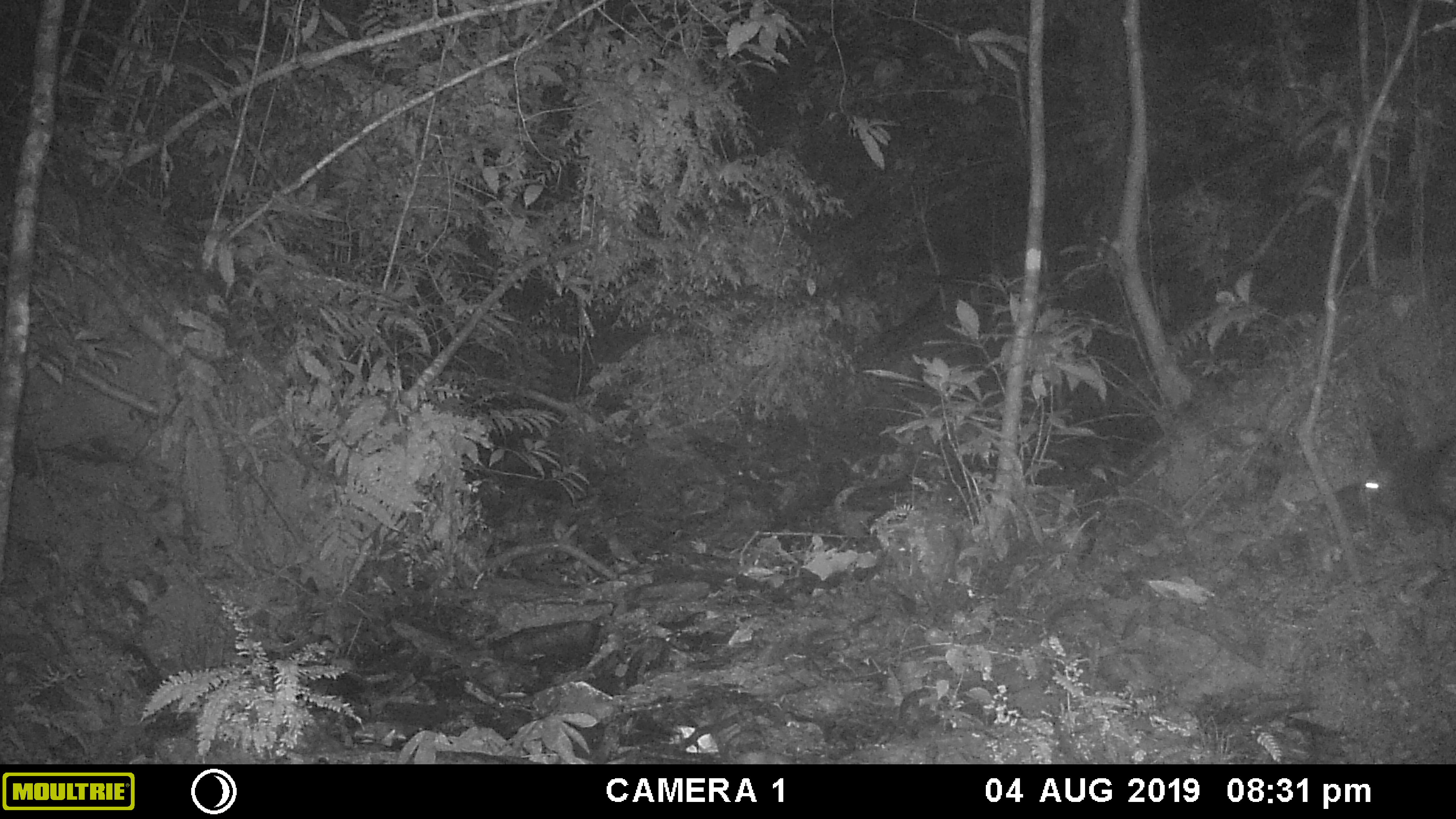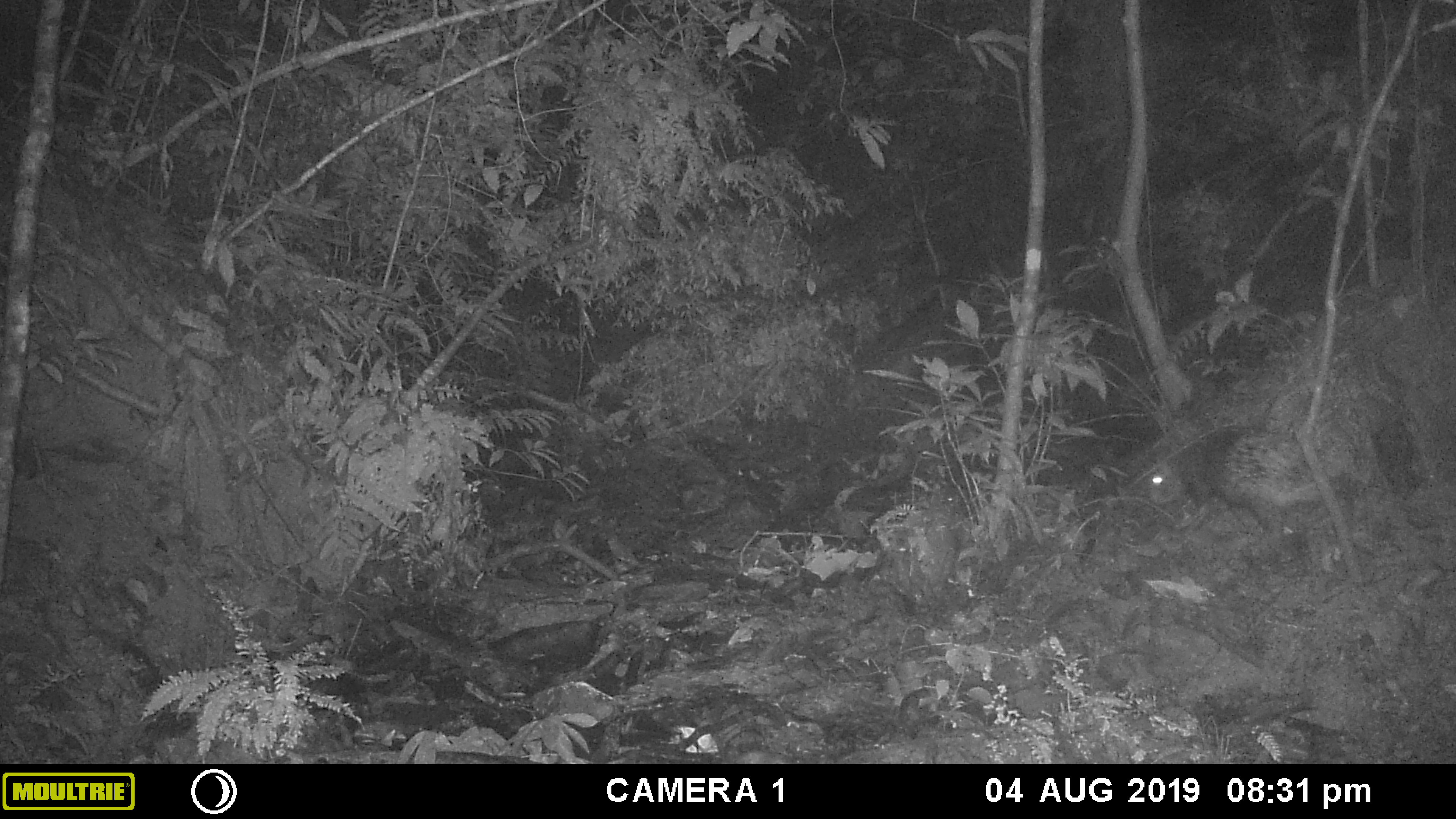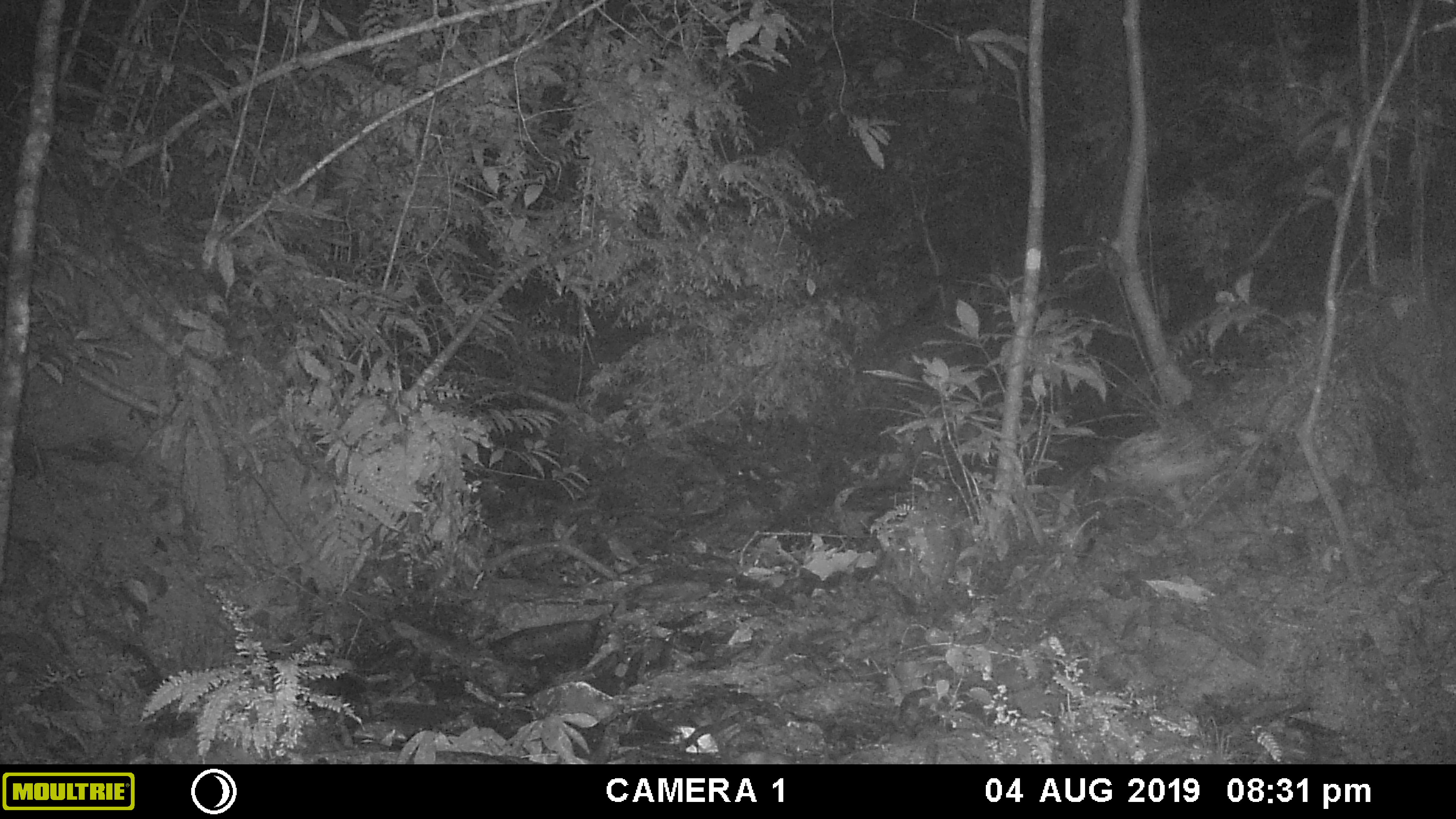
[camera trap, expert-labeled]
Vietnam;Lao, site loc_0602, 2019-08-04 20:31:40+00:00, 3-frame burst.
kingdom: Animalia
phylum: Chordata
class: Mammalia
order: Rodentia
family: Hystricidae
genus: Hystrix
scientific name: Hystrix brachyura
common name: malayan porcupine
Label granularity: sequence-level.